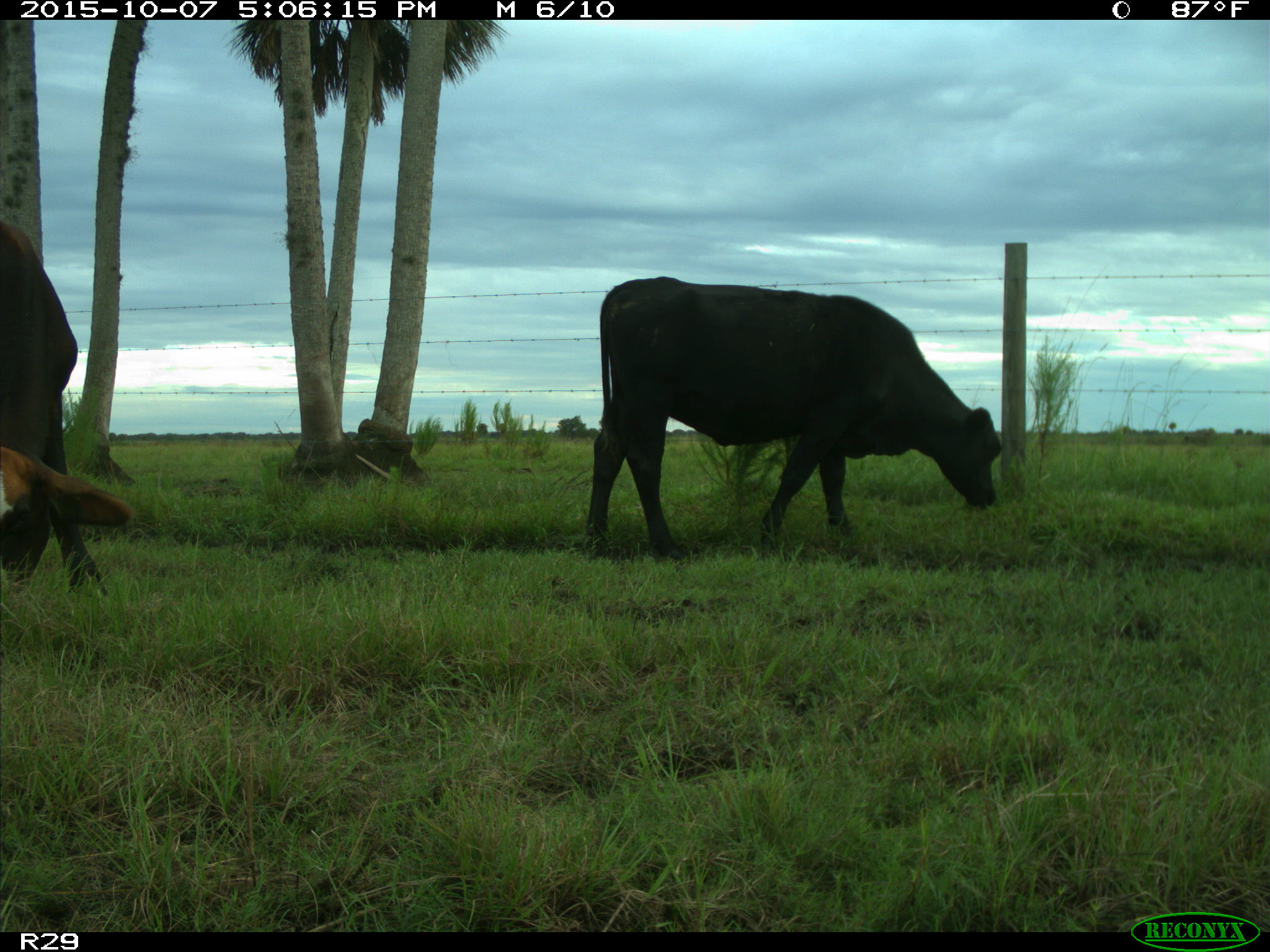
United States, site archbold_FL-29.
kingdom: Animalia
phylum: Chordata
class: Mammalia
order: Artiodactyla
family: Bovidae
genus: Bos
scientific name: Bos taurus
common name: domestic cow